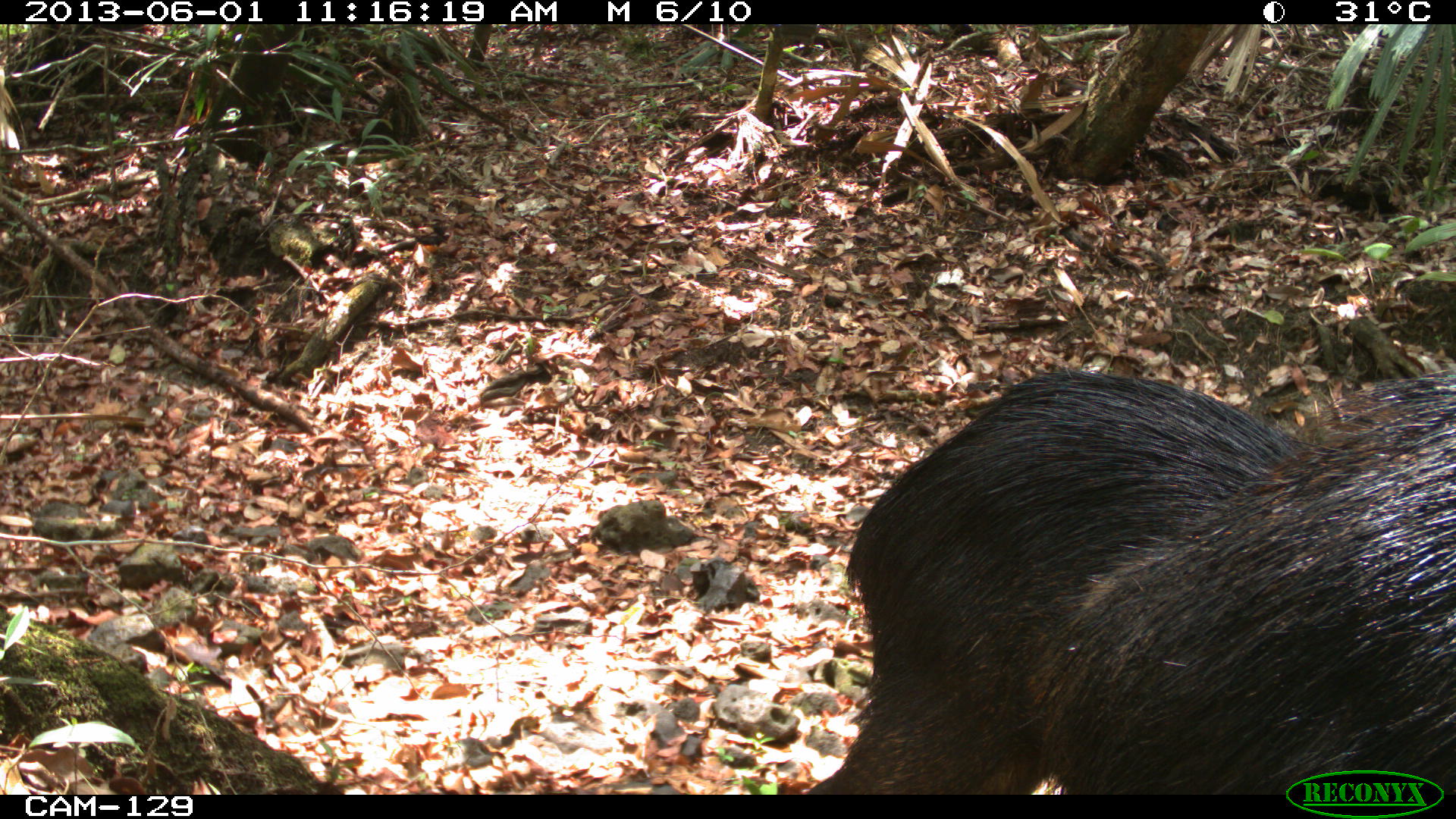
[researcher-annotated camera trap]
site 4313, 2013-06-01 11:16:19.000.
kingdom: Animalia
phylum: Chordata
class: Mammalia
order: Artiodactyla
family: Tayassuidae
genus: Tayassu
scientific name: Tayassu pecari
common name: white-lipped peccary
Tayassu pecari (white-lipped peccary), count 6.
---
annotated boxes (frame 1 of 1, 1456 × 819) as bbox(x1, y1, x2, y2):
tayassu pecari: bbox(803, 369, 1308, 793); bbox(1019, 368, 1456, 792)